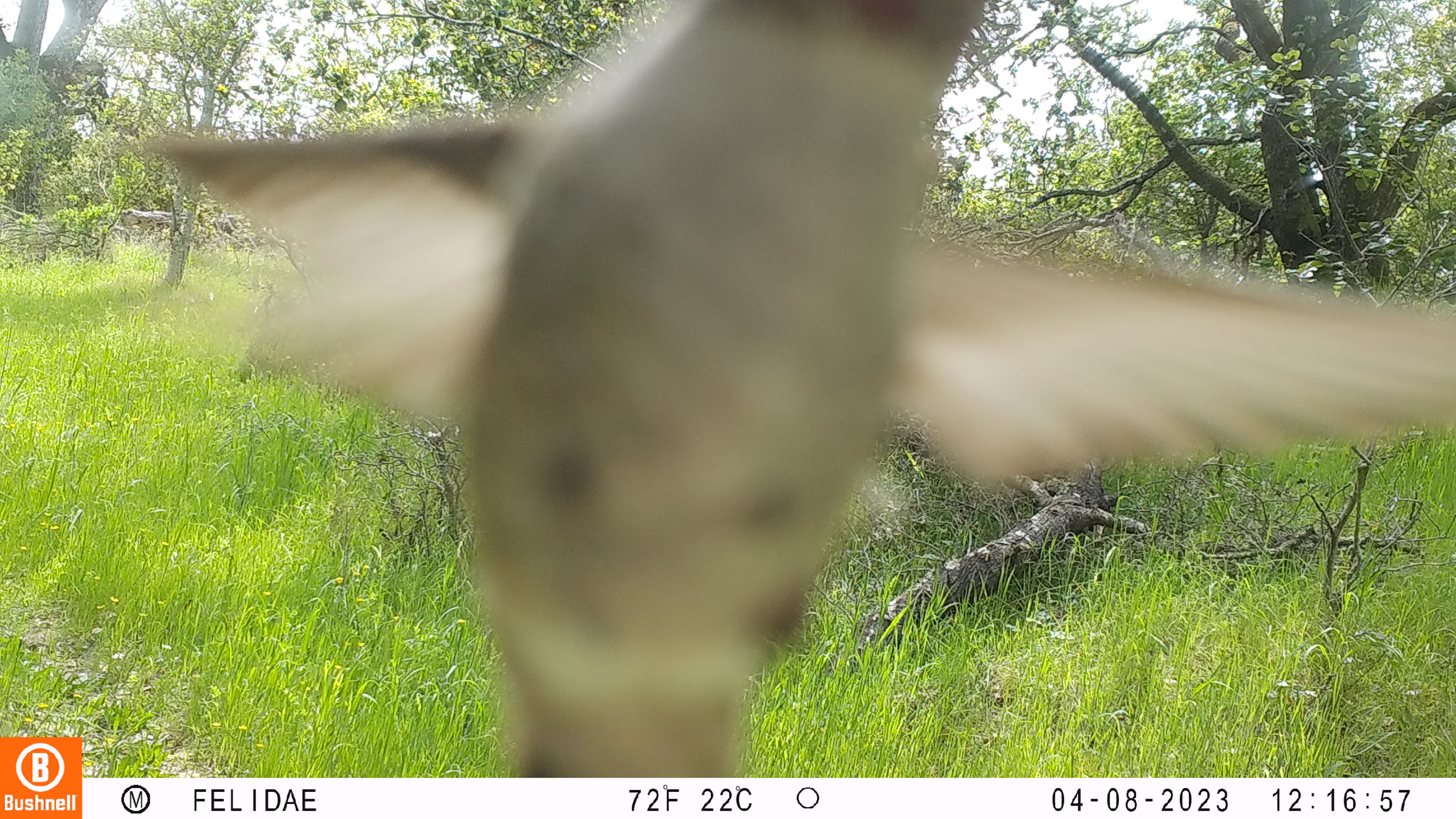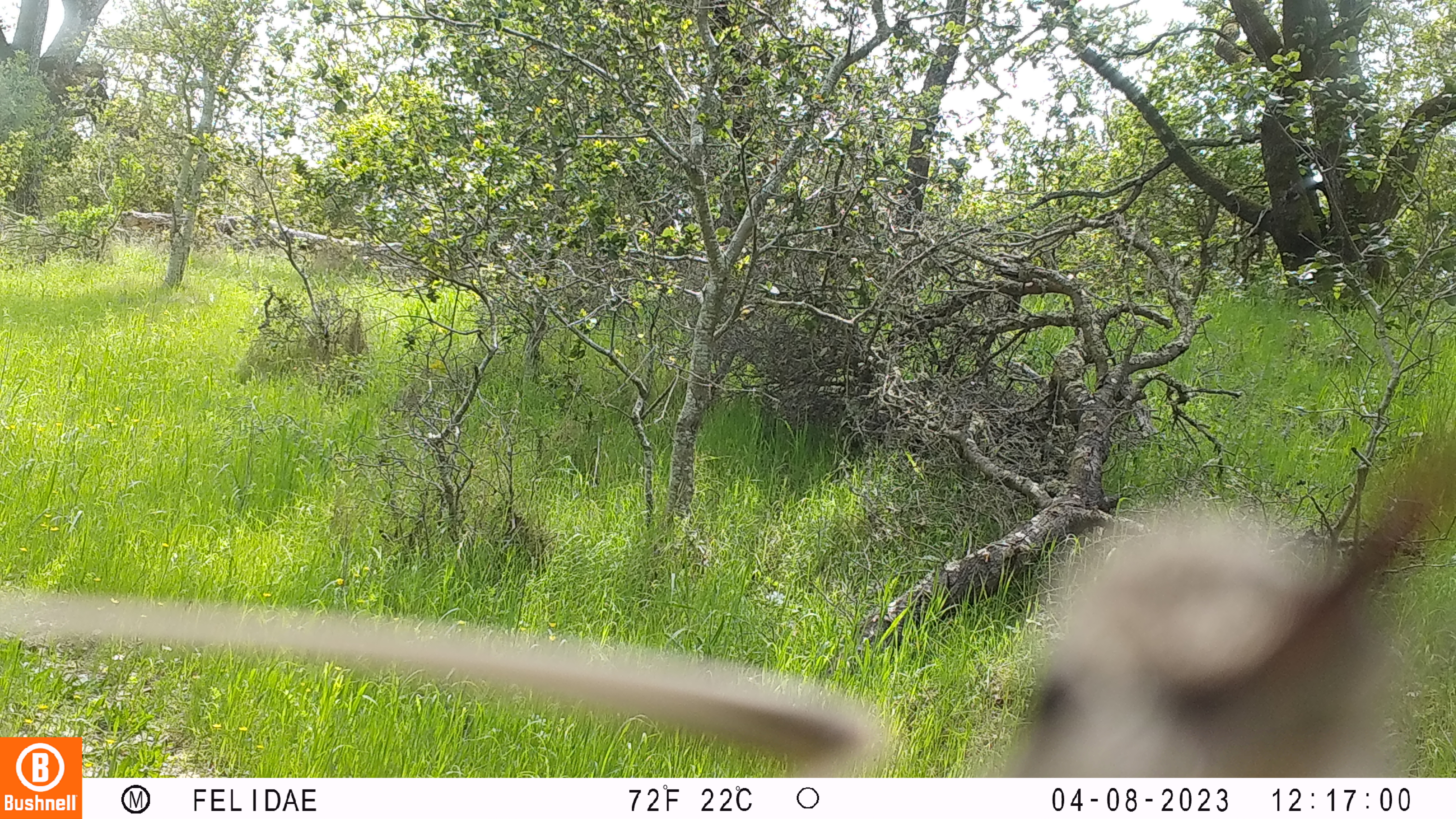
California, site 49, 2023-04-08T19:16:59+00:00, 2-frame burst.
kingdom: Animalia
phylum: Chordata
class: Aves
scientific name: Aves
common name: bird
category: unknown bird